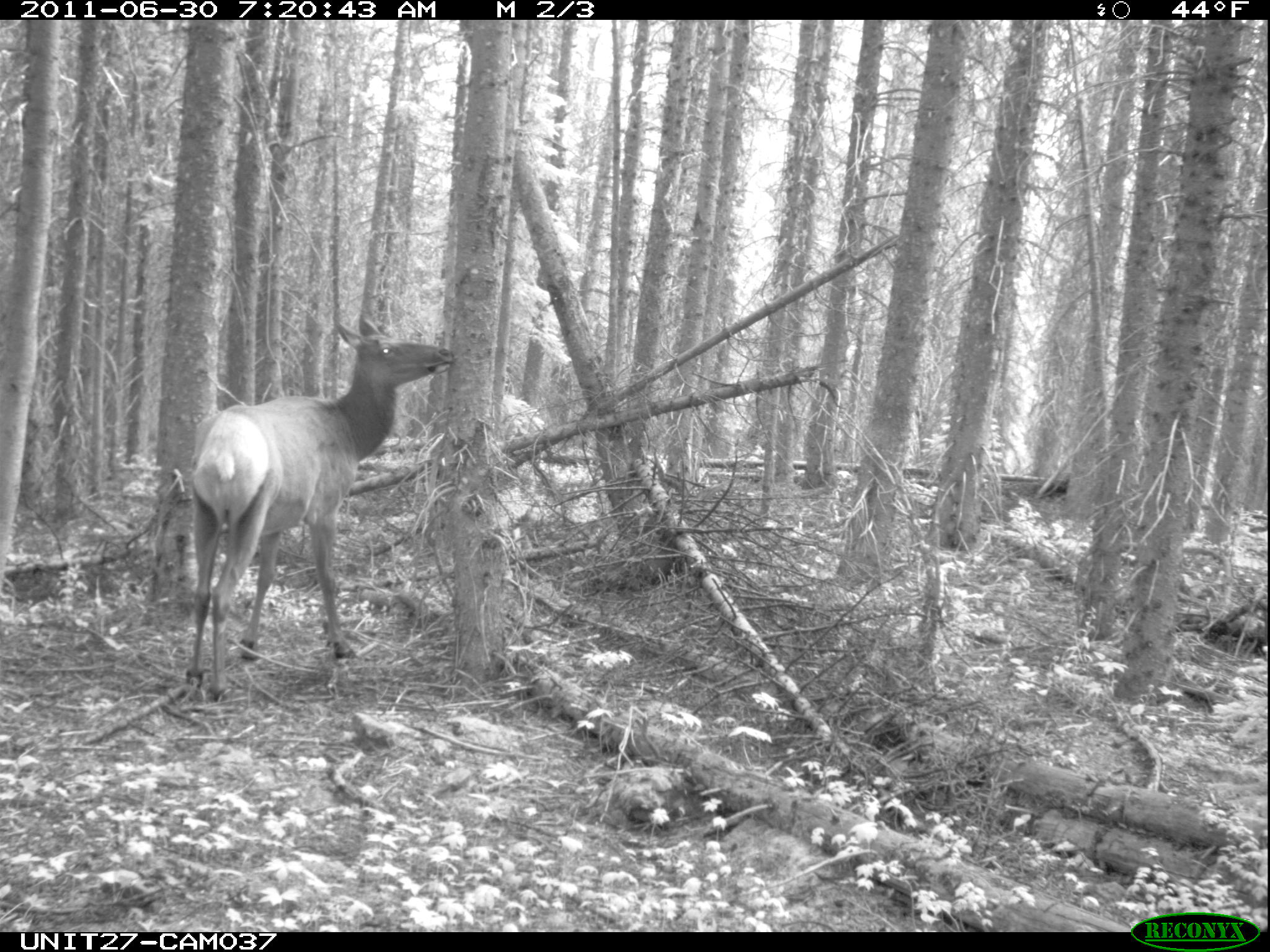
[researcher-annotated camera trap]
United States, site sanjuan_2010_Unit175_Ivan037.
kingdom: Animalia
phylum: Chordata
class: Mammalia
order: Artiodactyla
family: Cervidae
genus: Cervus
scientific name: Cervus elaphus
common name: red deer